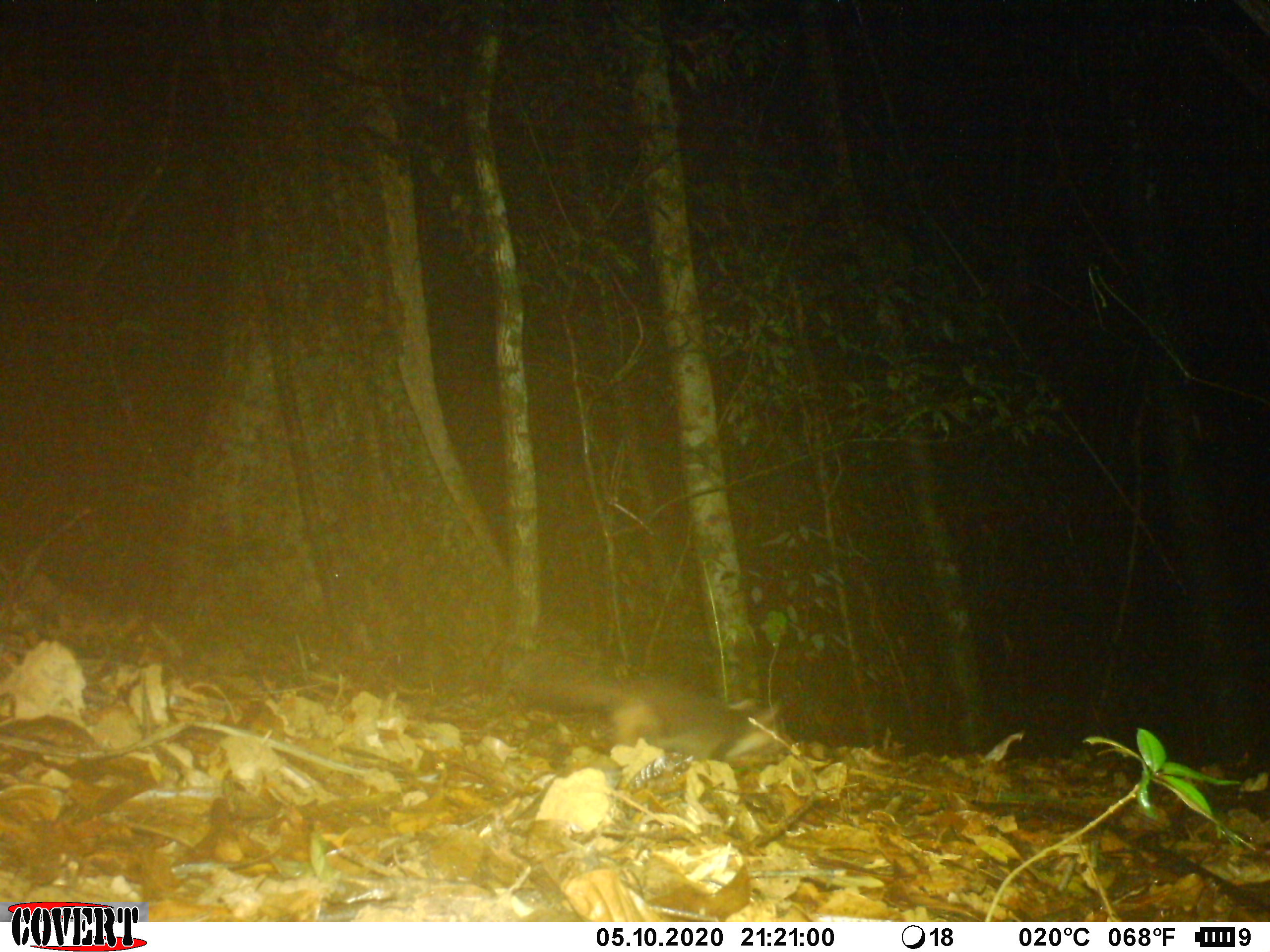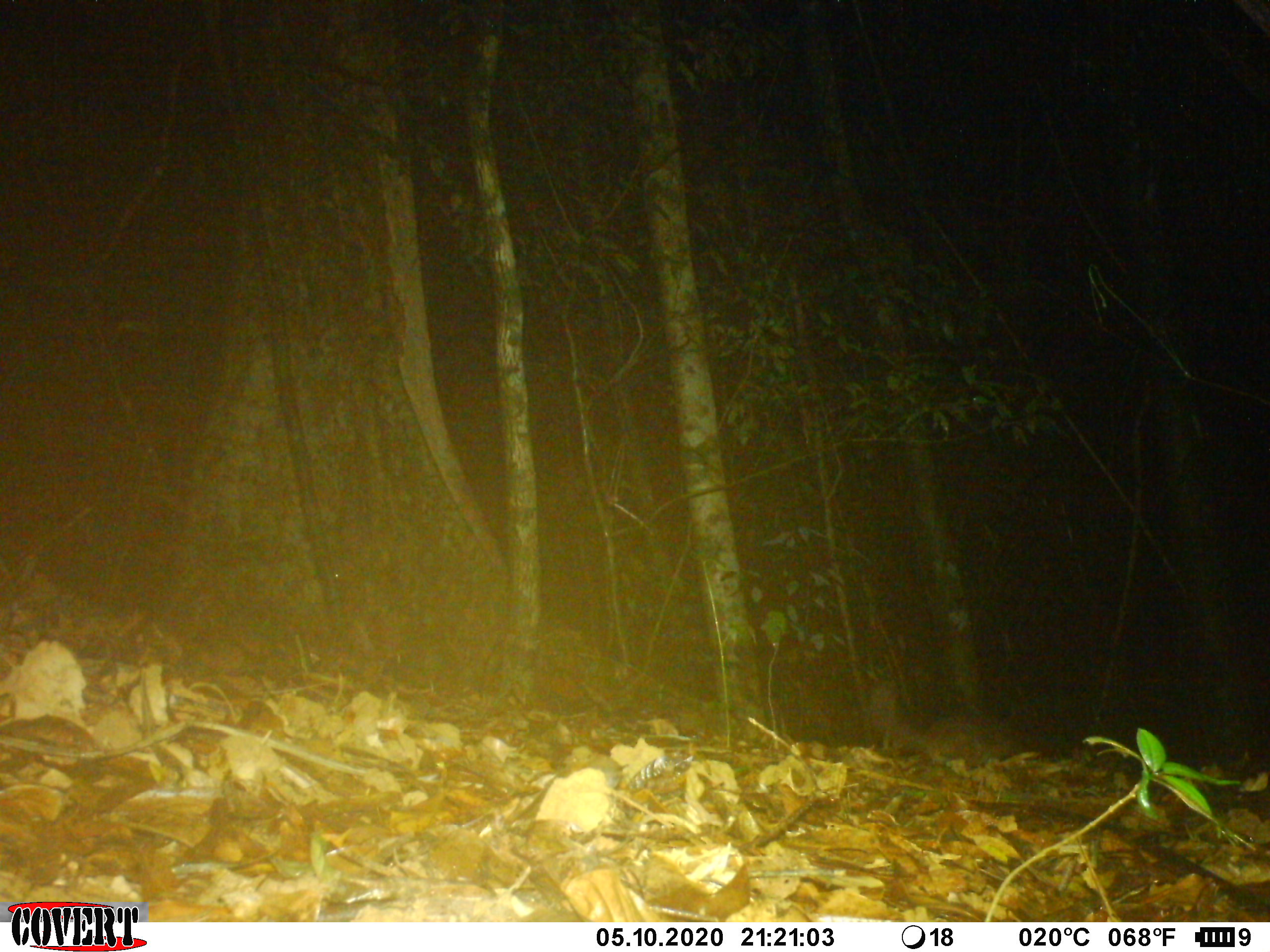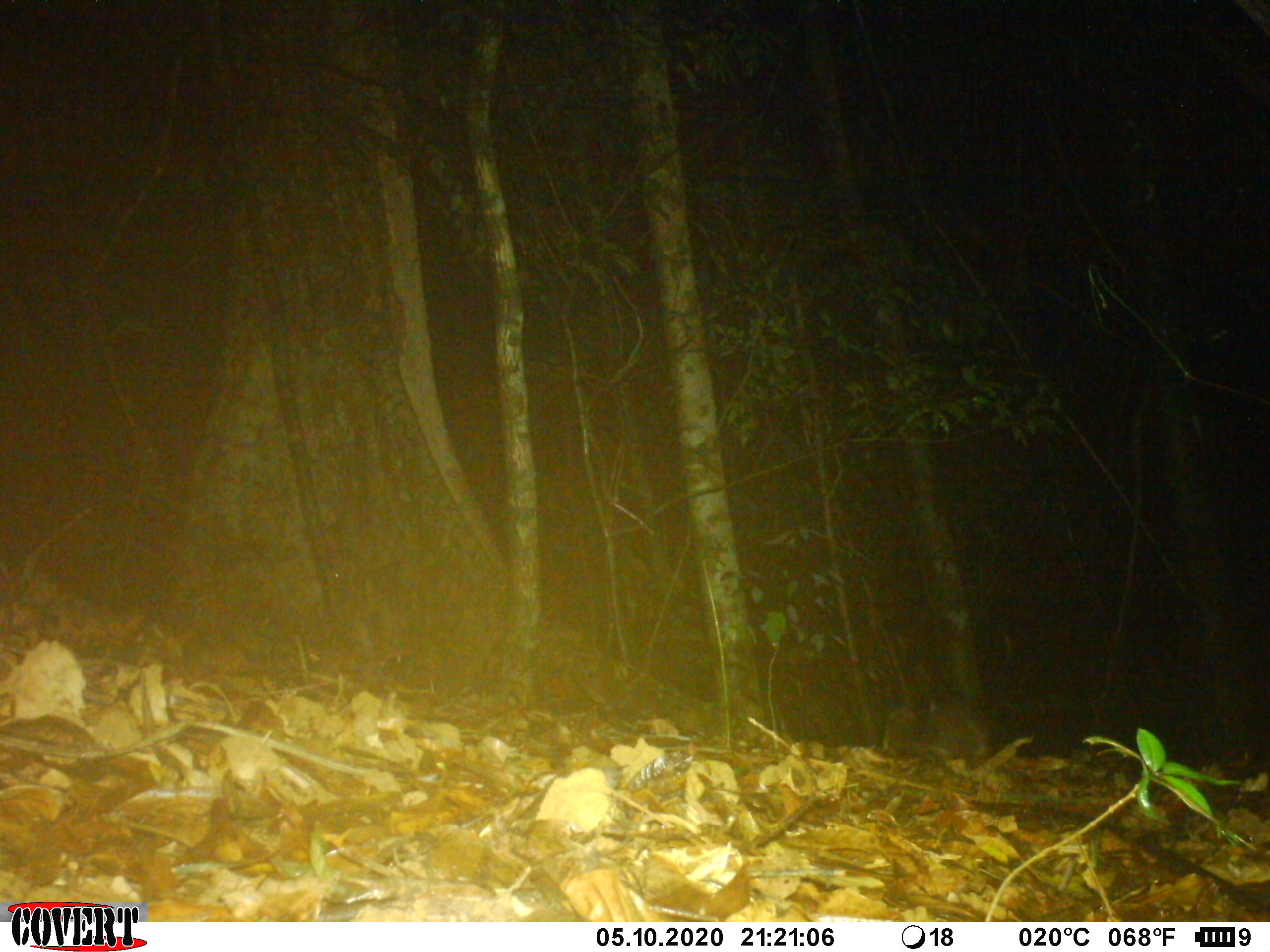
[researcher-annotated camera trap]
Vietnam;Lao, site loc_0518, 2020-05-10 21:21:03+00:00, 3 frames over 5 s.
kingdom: Animalia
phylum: Chordata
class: Mammalia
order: Carnivora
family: Mustelidae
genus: Melogale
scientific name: Melogale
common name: ferret badger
Ferret badger (Melogale). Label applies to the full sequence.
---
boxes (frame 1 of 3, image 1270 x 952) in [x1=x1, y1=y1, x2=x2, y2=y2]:
ferret badger: [x1=518, y1=672, x2=780, y2=763]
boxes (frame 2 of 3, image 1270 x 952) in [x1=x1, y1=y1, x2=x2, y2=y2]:
ferret badger: [x1=866, y1=681, x2=1027, y2=764]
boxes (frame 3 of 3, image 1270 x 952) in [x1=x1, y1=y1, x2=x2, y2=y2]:
ferret badger: [x1=882, y1=697, x2=988, y2=760]